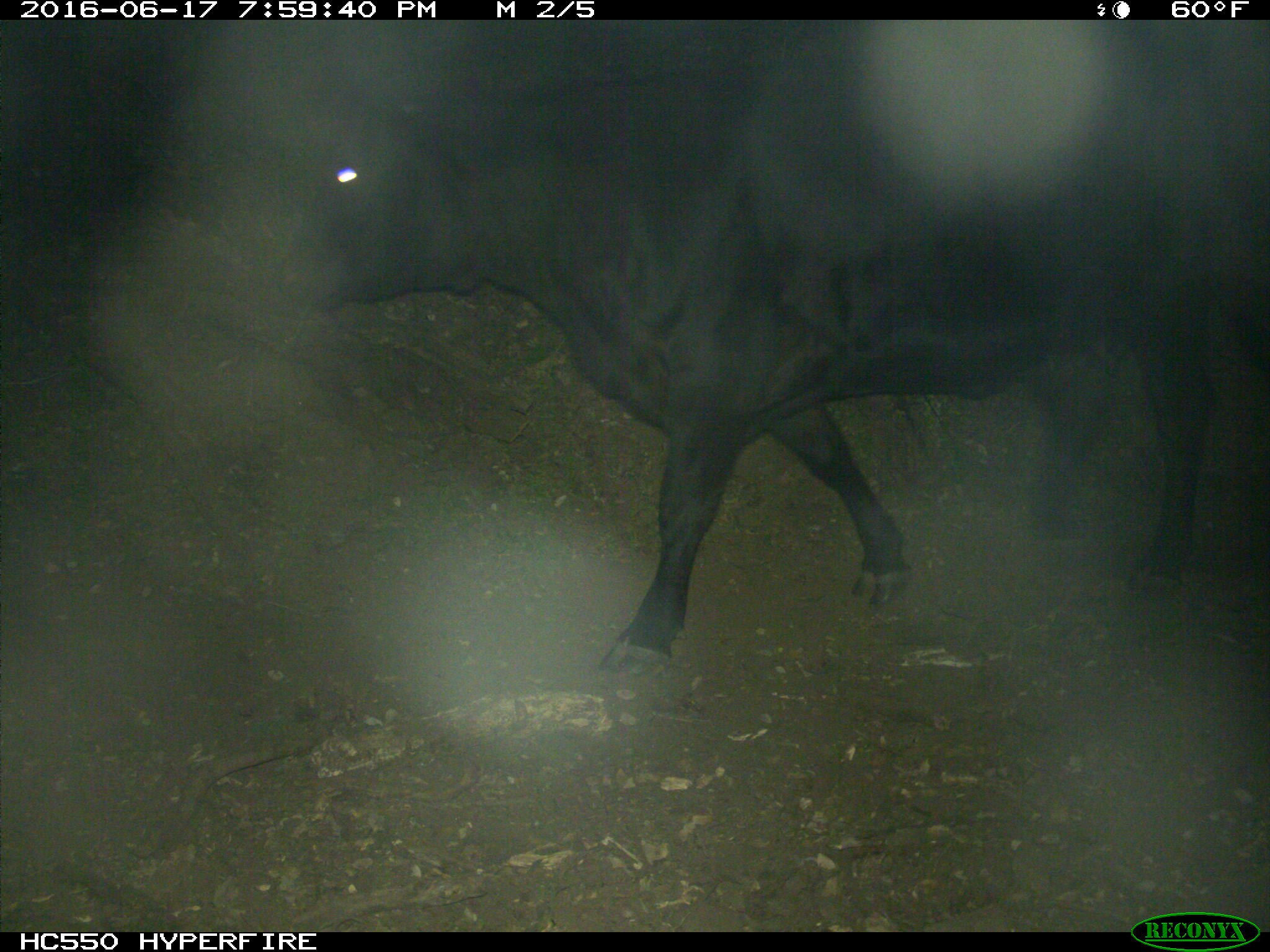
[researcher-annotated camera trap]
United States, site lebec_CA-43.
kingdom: Animalia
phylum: Chordata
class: Mammalia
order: Artiodactyla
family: Bovidae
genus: Bos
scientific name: Bos taurus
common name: domestic cow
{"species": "Bos taurus (domestic cow)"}